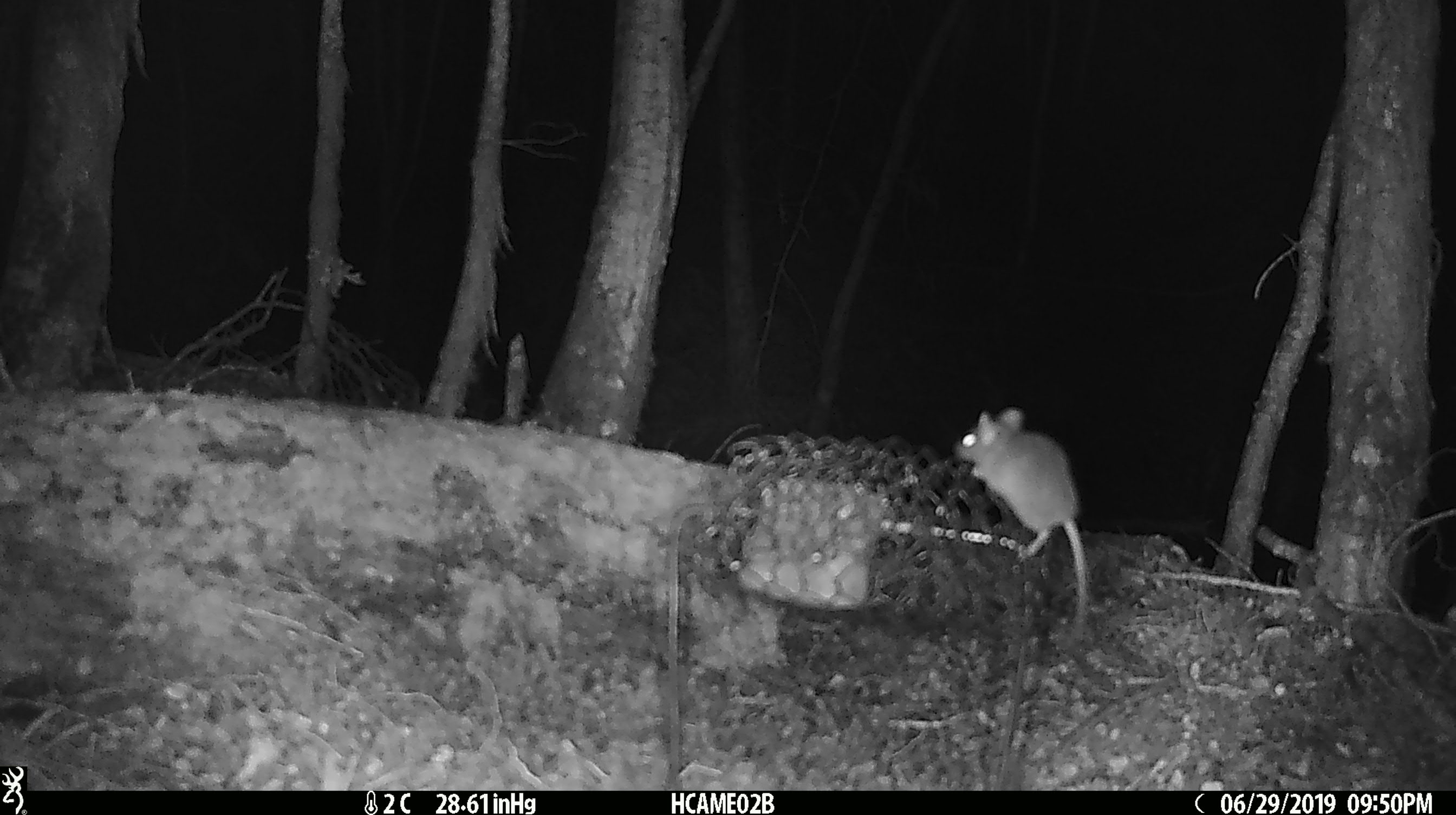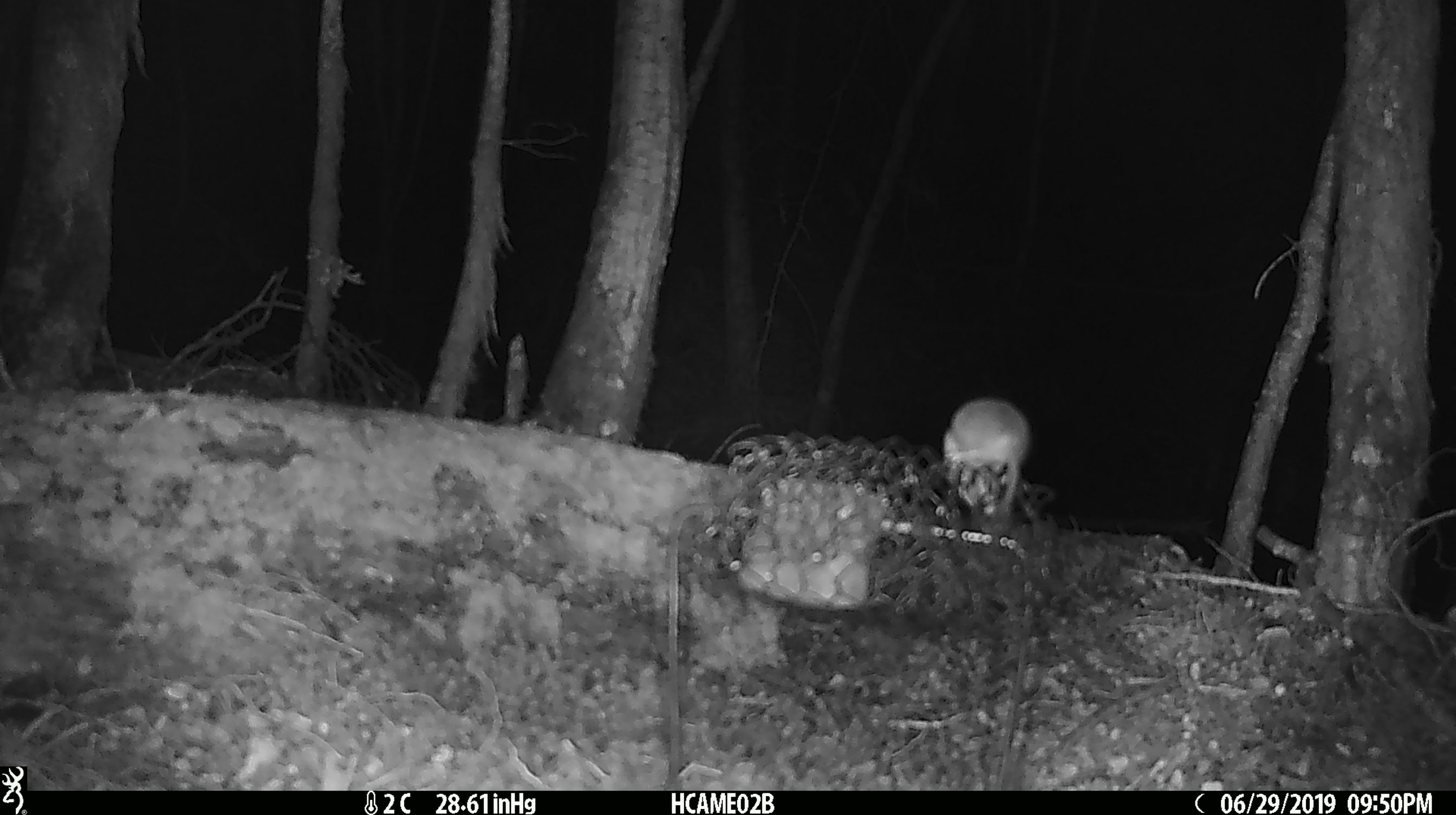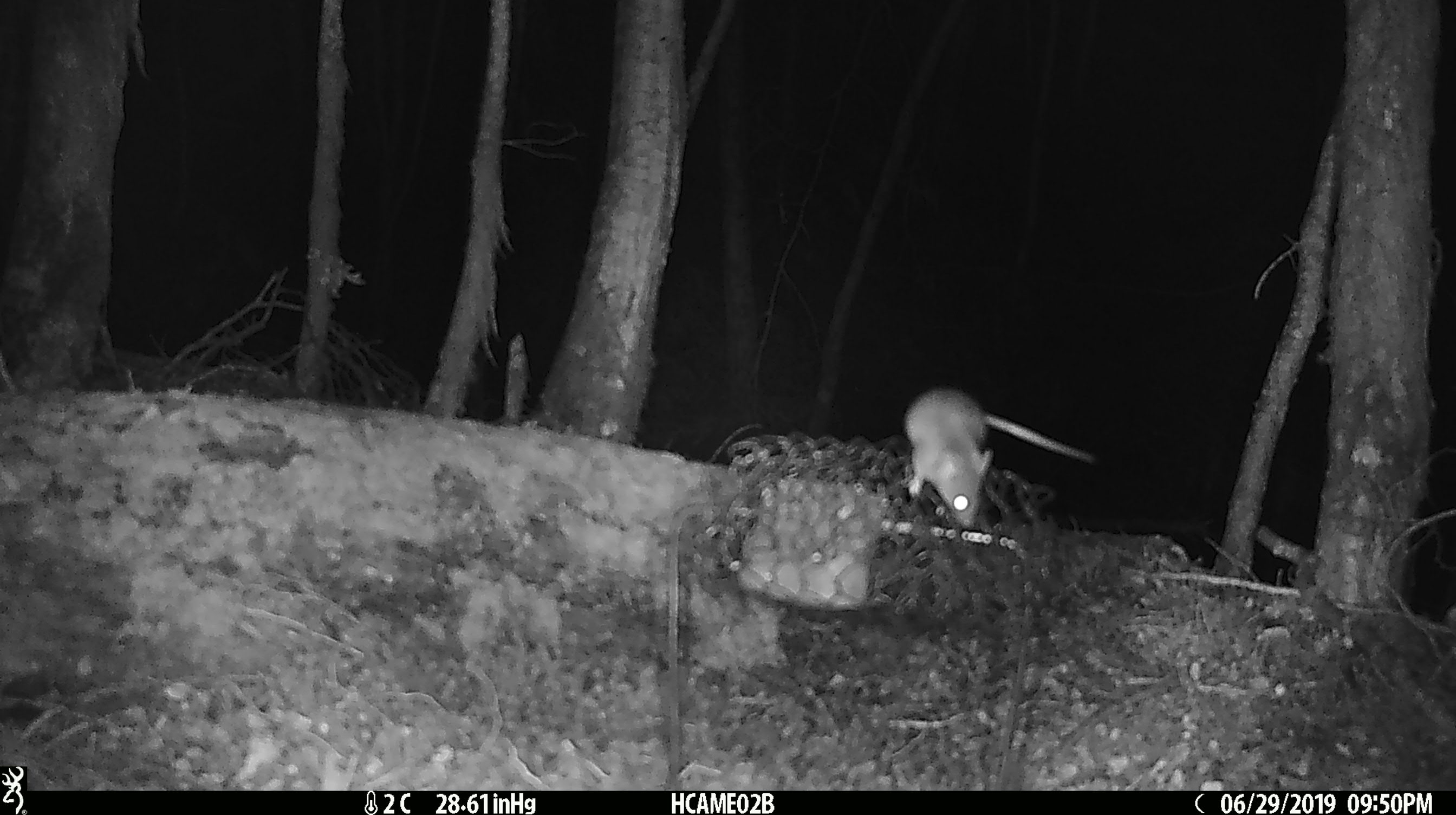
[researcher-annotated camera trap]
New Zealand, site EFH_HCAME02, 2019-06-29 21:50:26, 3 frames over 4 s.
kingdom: Animalia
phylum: Chordata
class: Mammalia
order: Rodentia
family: Muridae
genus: Mus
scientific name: Mus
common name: mouse